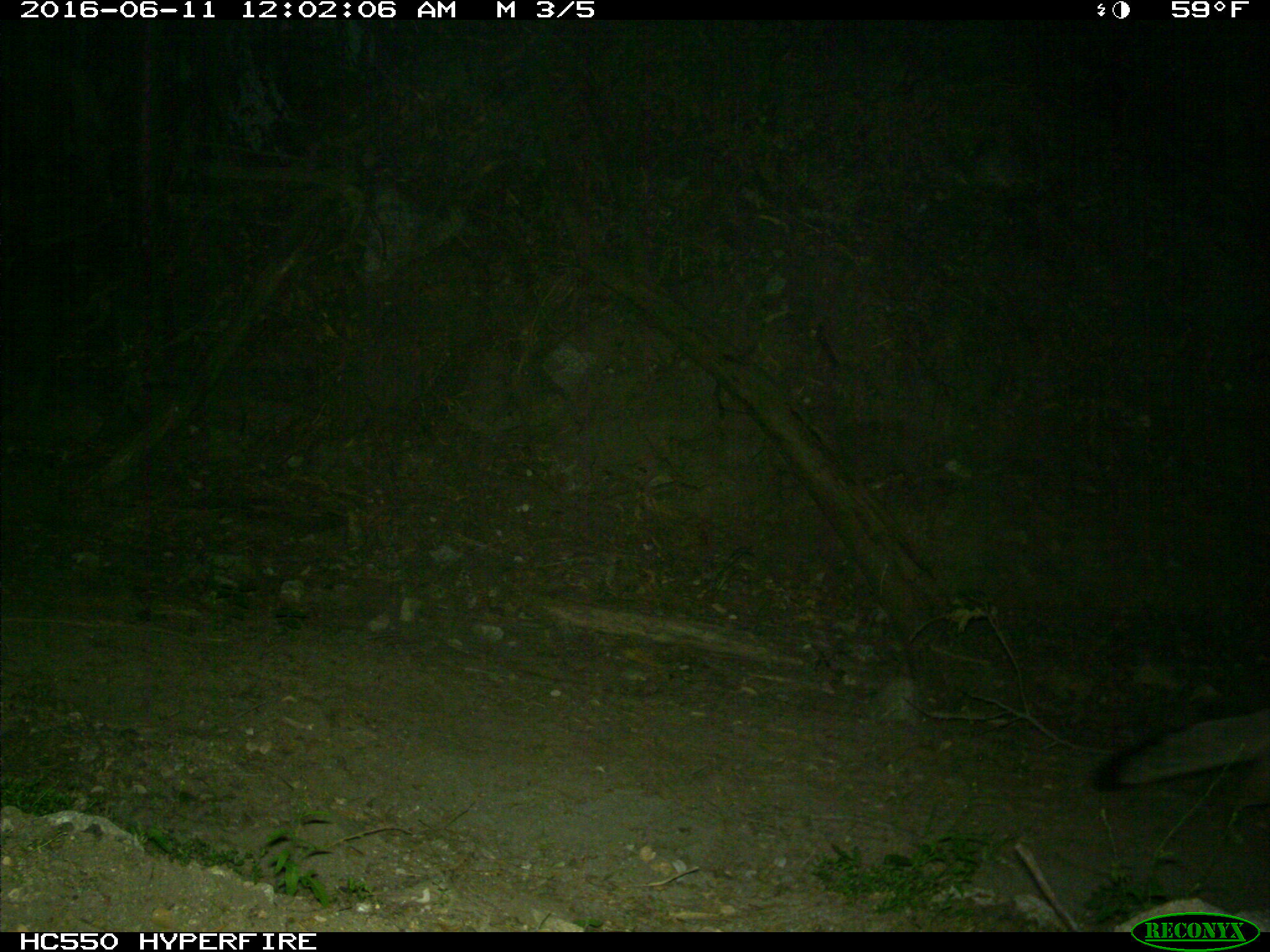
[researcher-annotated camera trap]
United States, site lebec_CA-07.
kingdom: Animalia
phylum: Chordata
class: Mammalia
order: Carnivora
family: Canidae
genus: Urocyon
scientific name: Urocyon cinereoargenteus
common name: gray fox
Urocyon cinereoargenteus (gray fox).